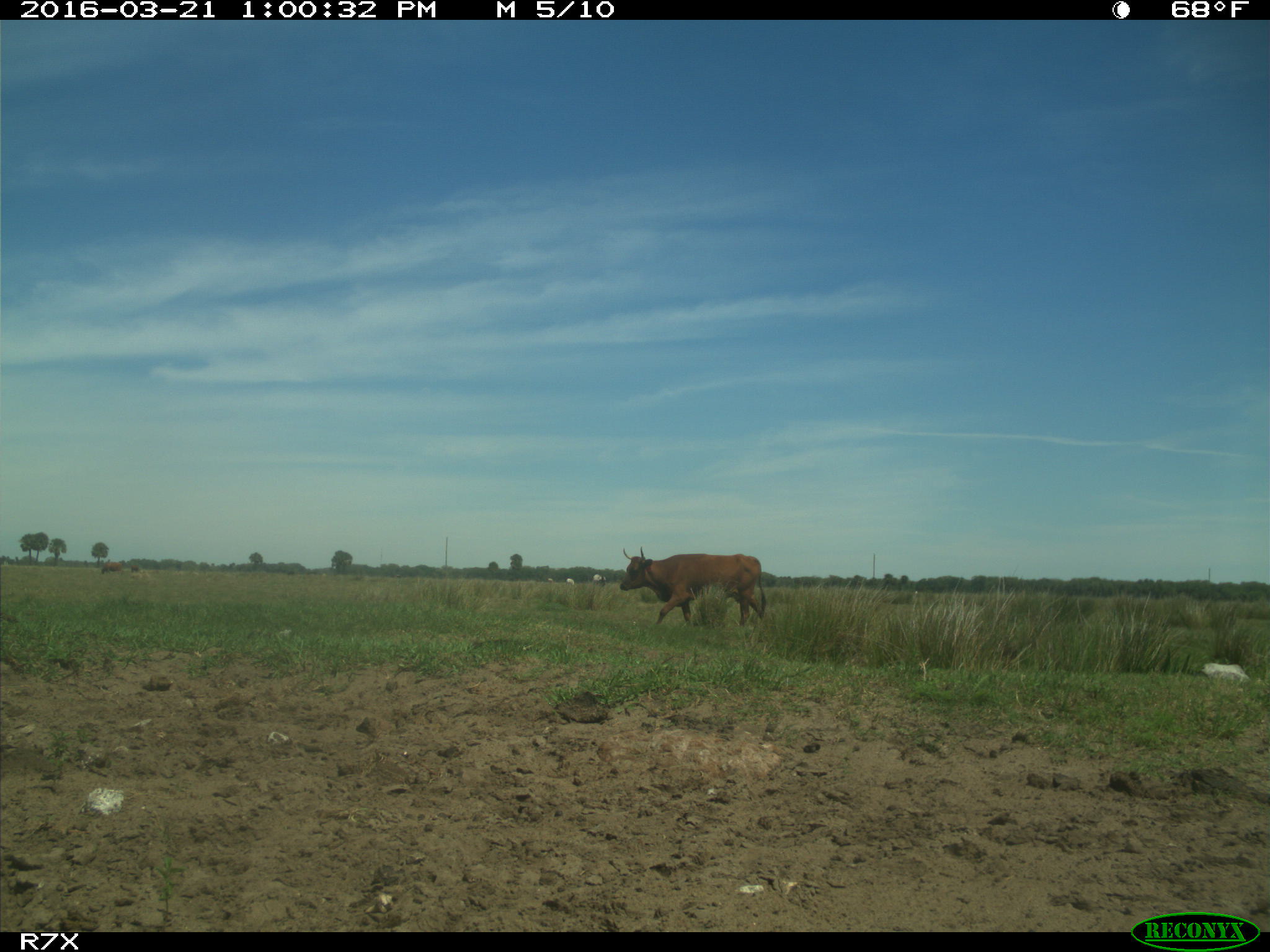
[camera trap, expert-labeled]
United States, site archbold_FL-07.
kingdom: Animalia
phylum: Chordata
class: Mammalia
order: Artiodactyla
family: Bovidae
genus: Bos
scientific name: Bos taurus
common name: domestic cow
Bos taurus (domestic cow).